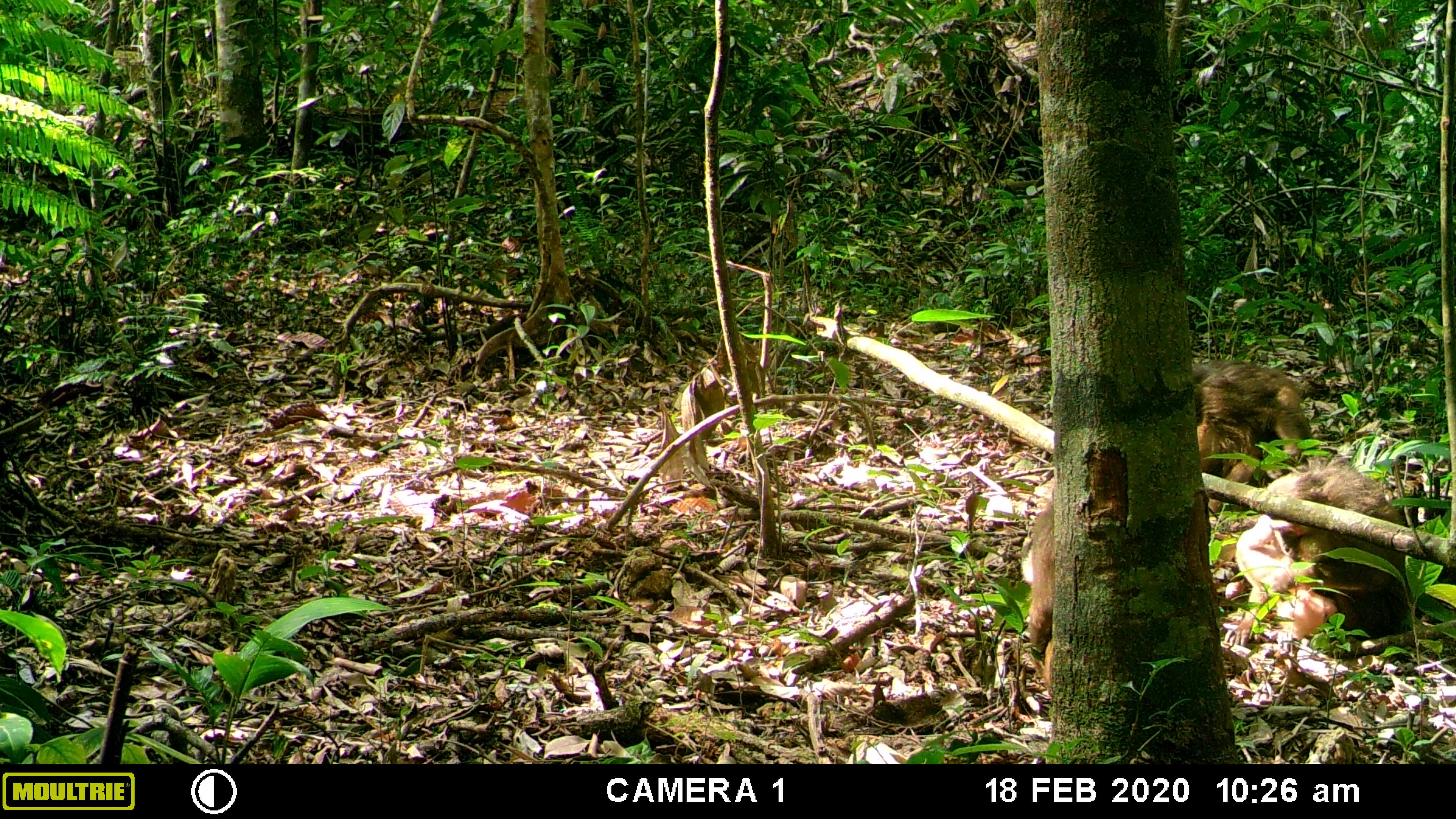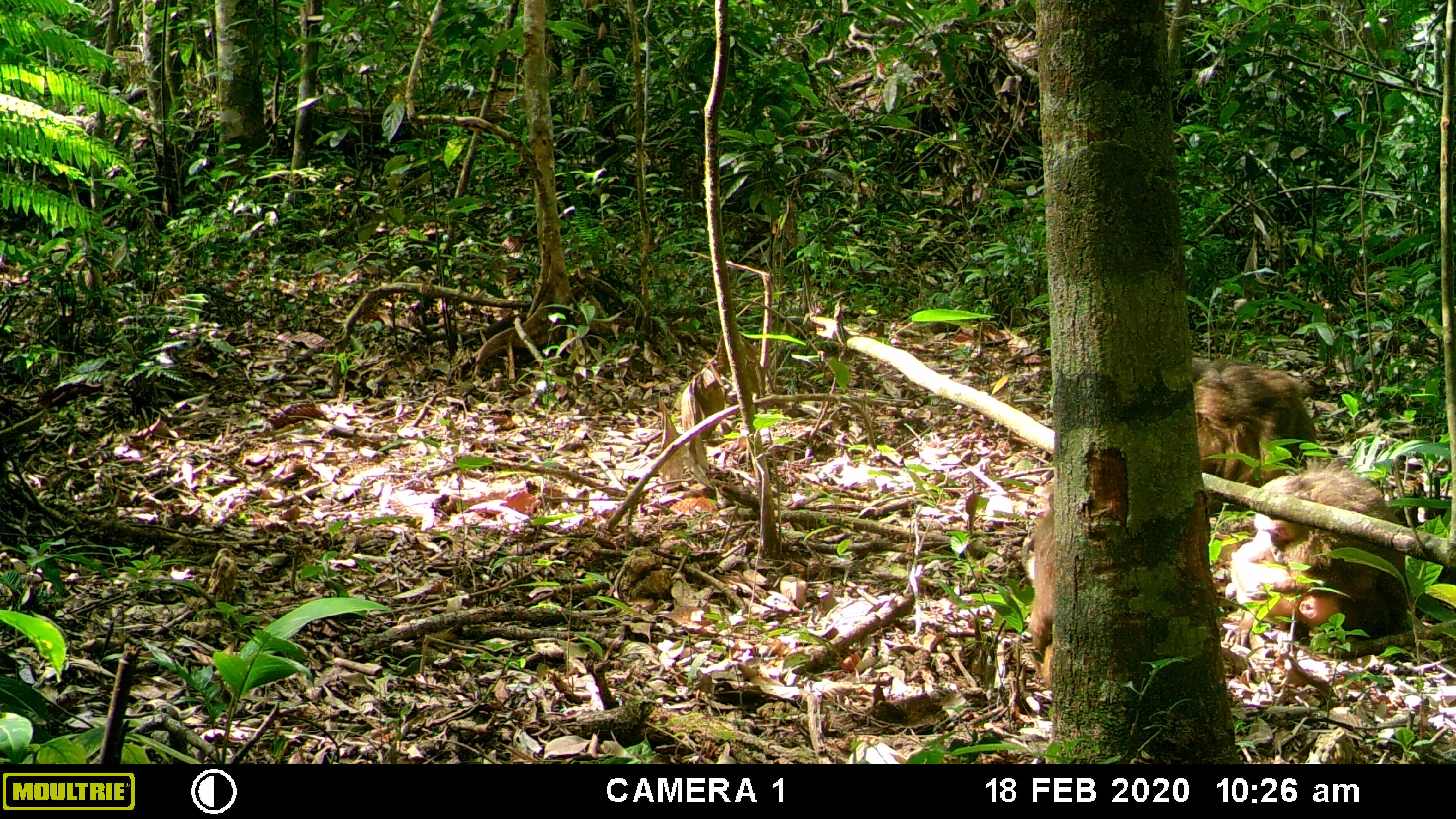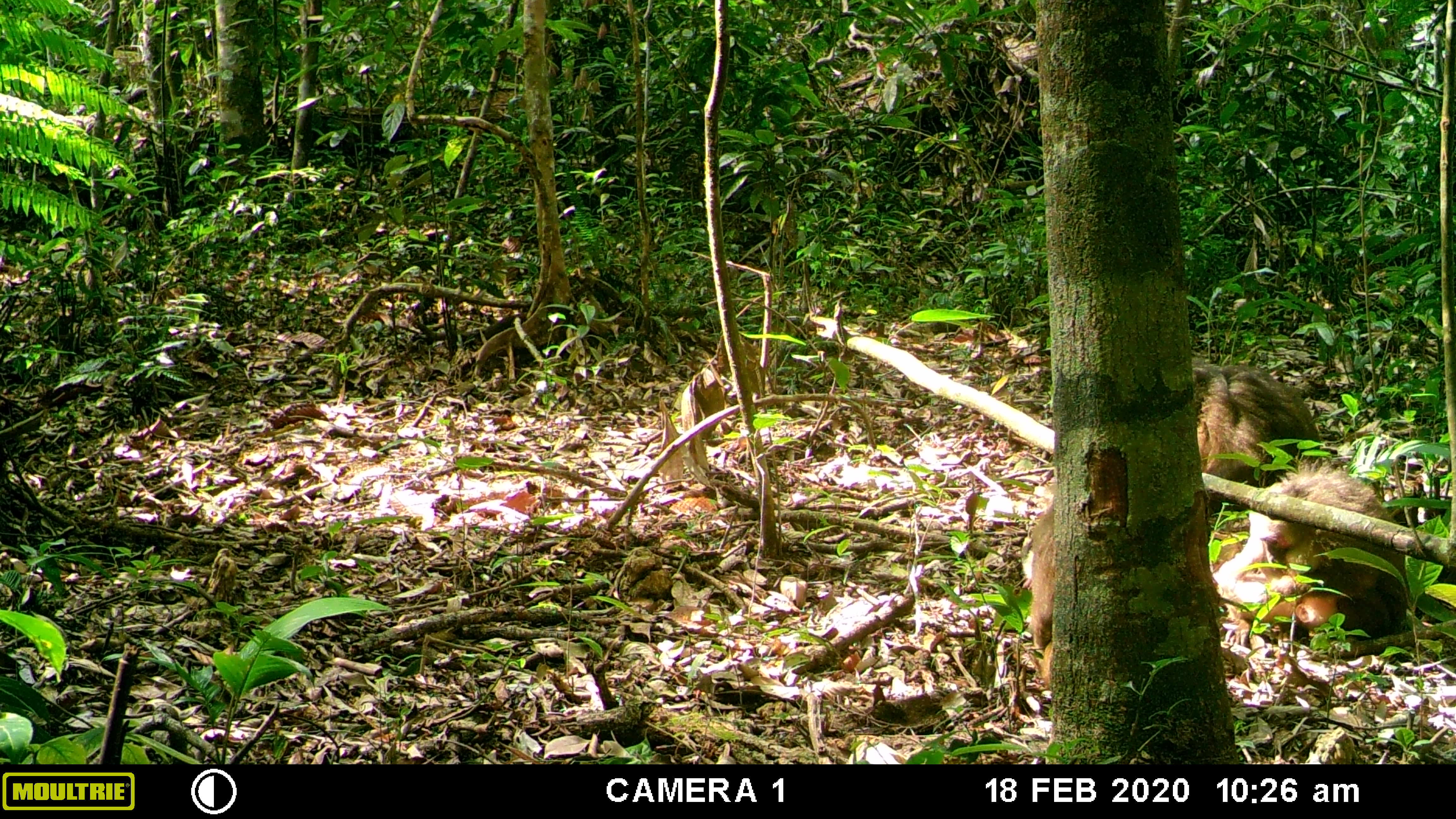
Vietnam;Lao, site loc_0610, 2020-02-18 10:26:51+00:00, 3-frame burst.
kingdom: Animalia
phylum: Chordata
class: Mammalia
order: Primates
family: Cercopithecidae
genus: Macaca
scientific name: Macaca arctoides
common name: stump-tailed macaque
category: stump tailed macaque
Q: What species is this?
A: Stump tailed macaque (stump-tailed macaque) (Macaca arctoides).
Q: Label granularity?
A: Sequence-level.